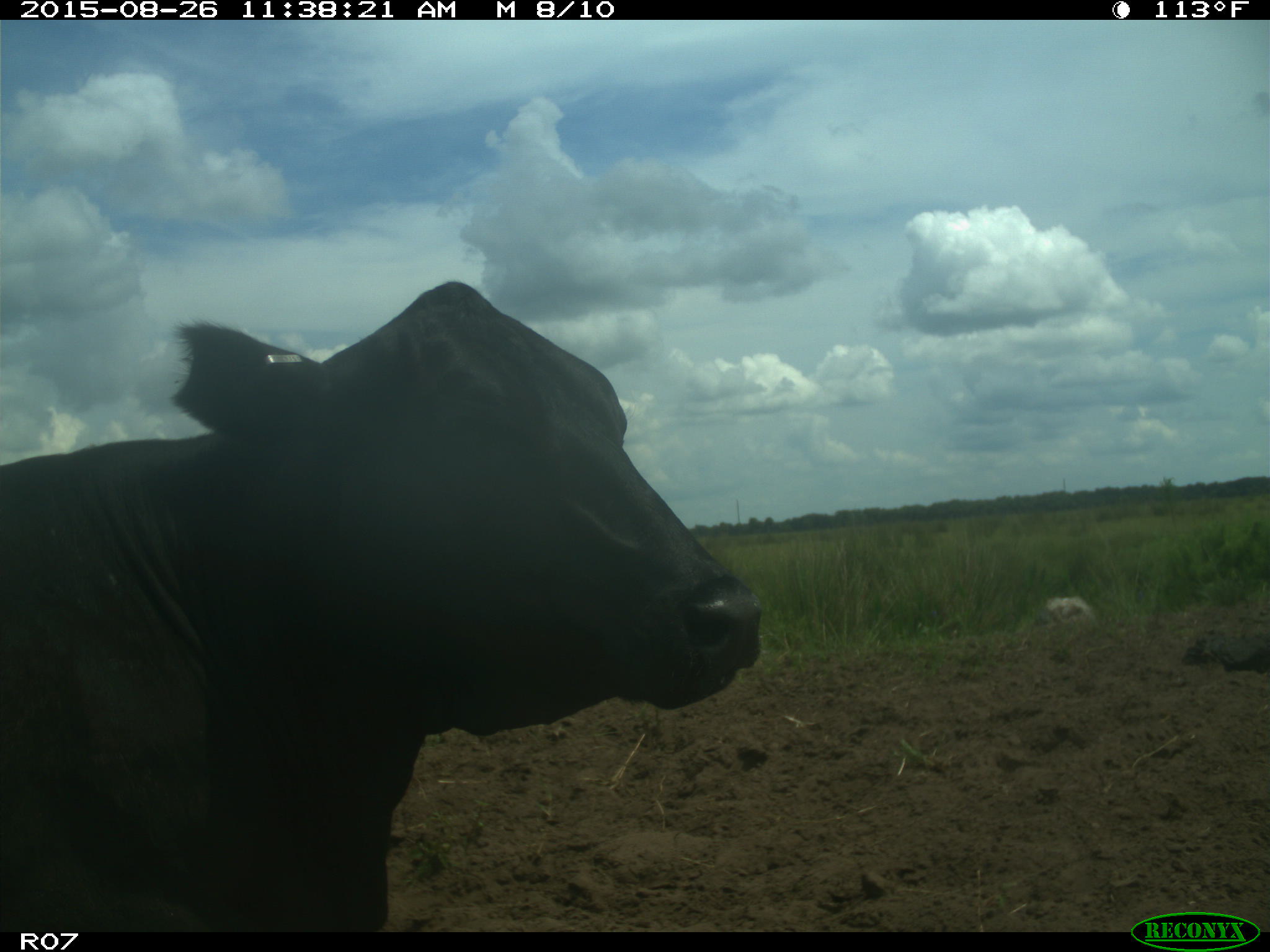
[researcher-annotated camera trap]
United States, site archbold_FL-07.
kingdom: Animalia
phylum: Chordata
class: Mammalia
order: Artiodactyla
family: Bovidae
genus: Bos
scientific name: Bos taurus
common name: domestic cow